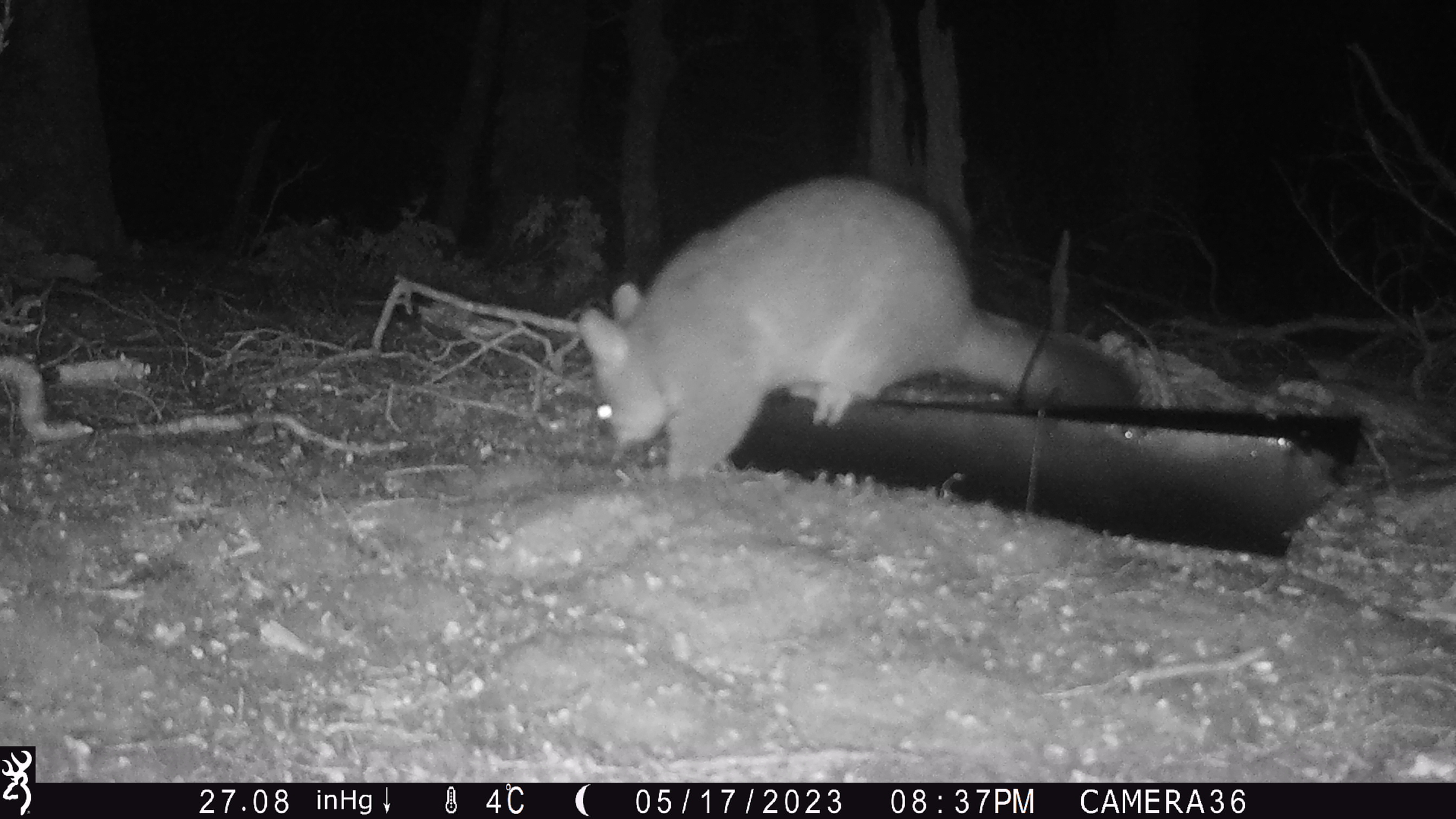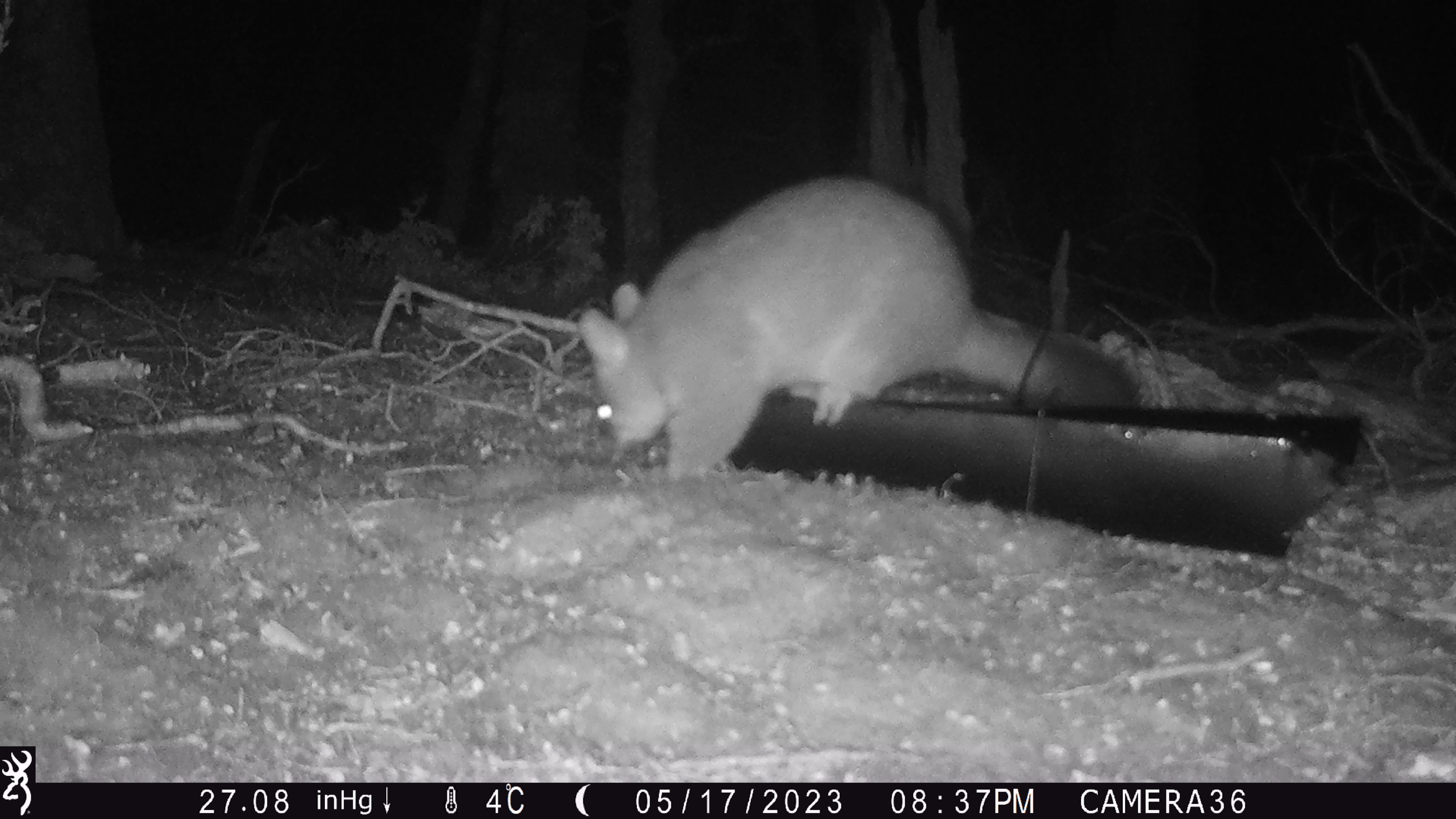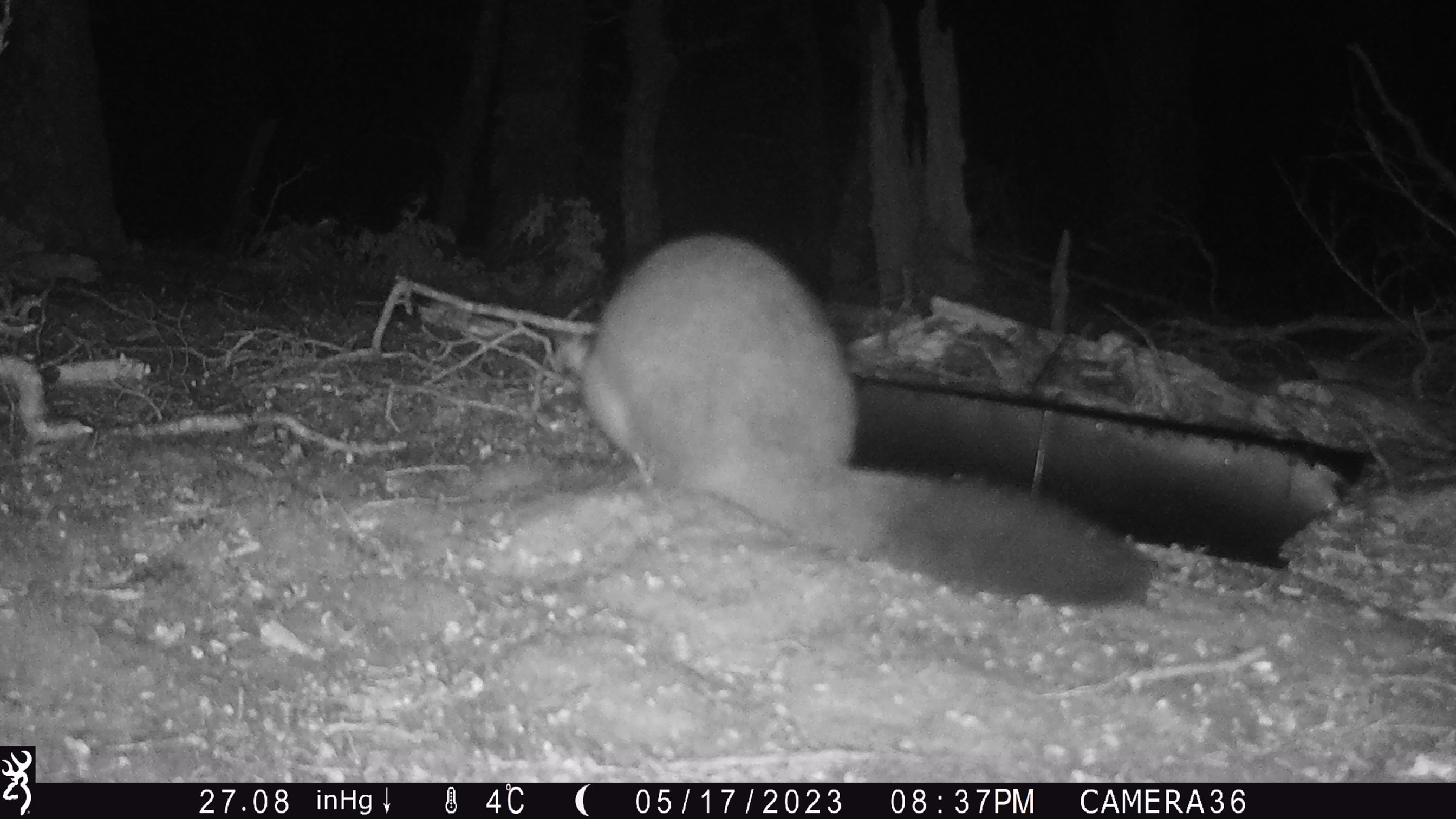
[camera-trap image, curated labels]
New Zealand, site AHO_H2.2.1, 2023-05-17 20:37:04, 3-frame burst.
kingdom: Animalia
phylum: Chordata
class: Mammalia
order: Diprotodontia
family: Phalangeridae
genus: Trichosurus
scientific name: Trichosurus vulpecula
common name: common brushtail possum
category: possum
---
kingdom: Animalia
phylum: Chordata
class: Mammalia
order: Carnivora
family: Mustelidae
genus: Mustela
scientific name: Mustela erminea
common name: stoat